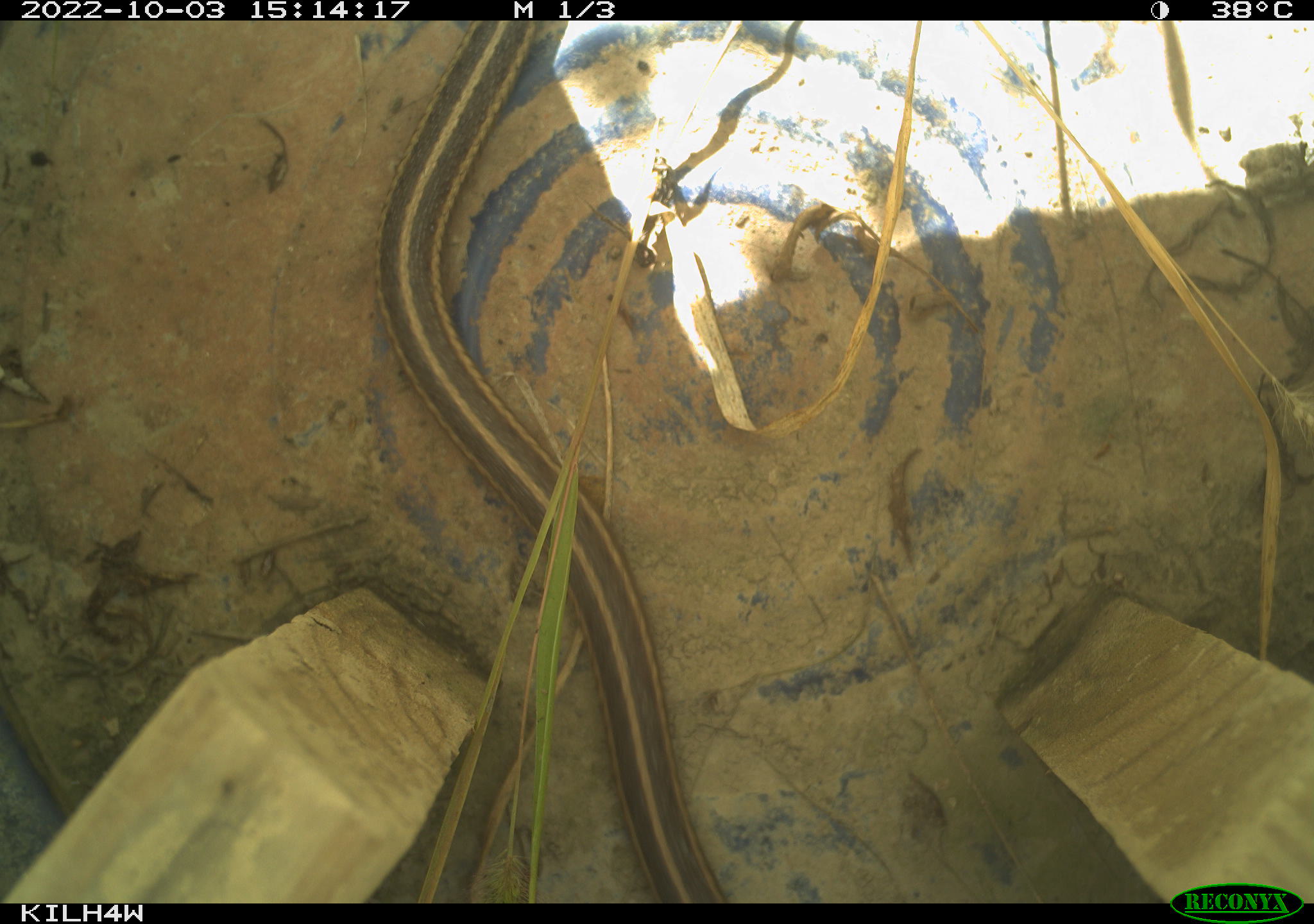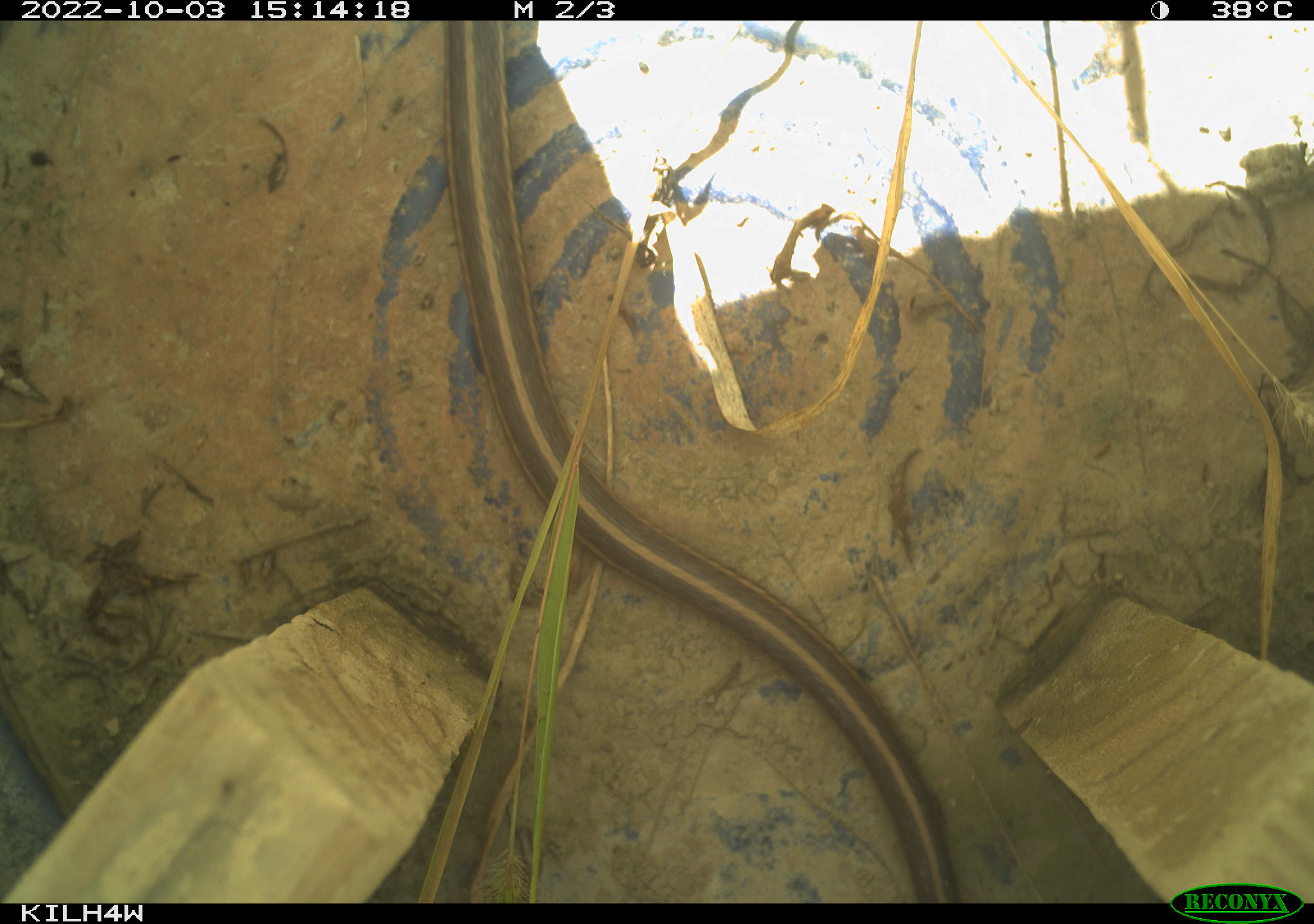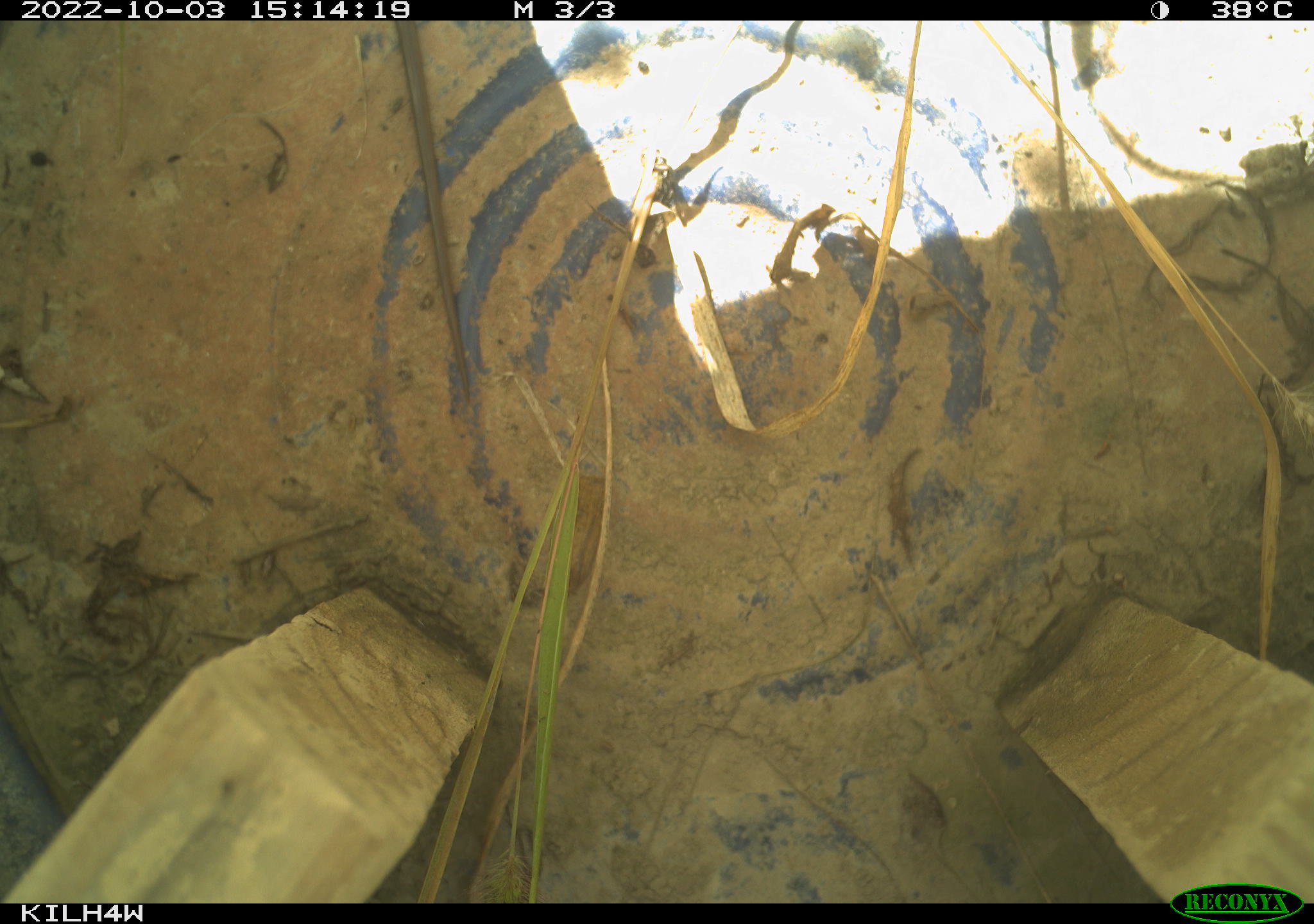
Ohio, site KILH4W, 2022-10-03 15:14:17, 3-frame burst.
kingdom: Animalia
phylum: Chordata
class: Reptilia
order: Squamata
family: Colubridae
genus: Thamnophis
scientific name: Thamnophis sirtalis sirtalis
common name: eastern gartersnake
Eastern gartersnake (Thamnophis sirtalis sirtalis).